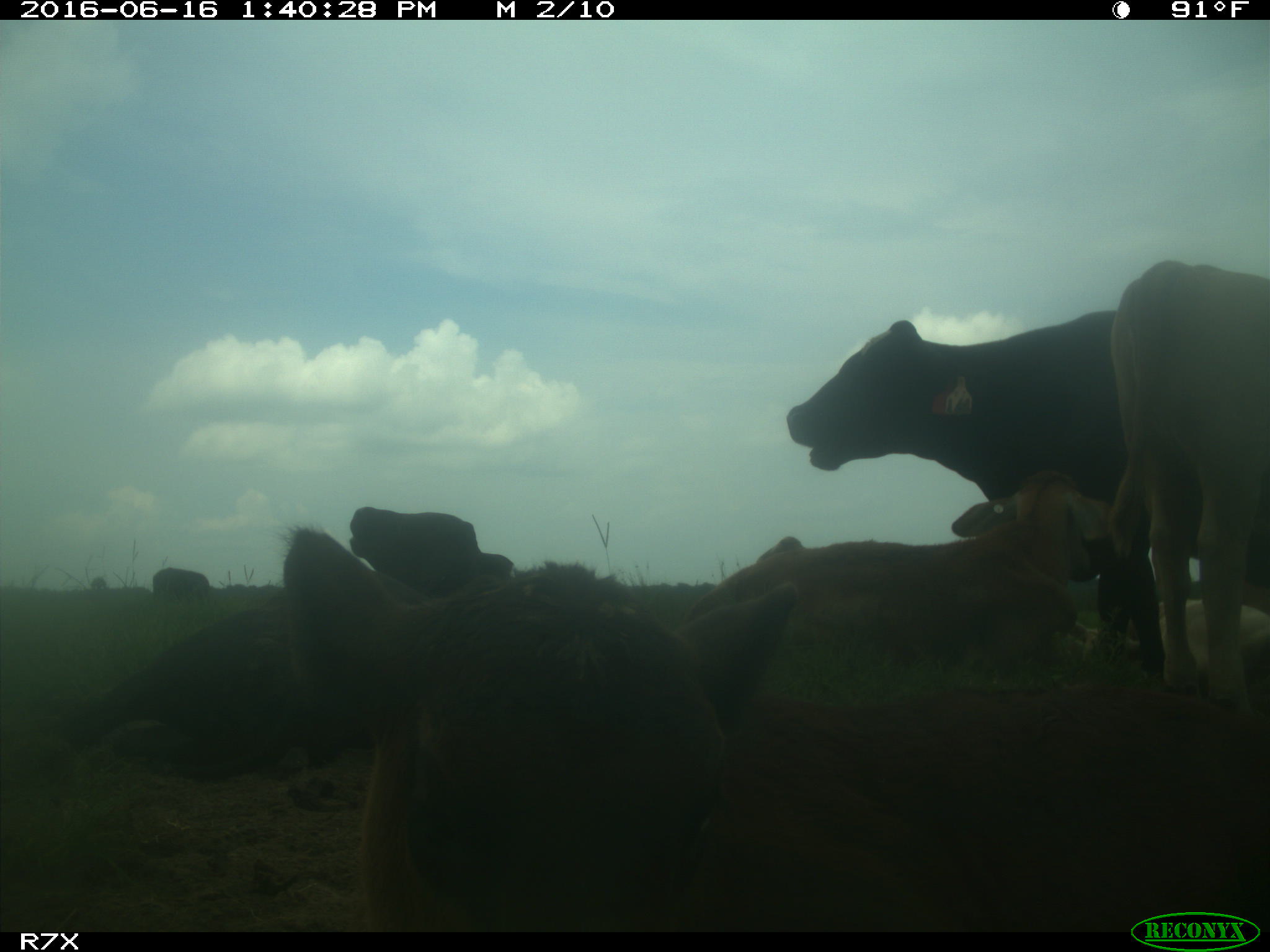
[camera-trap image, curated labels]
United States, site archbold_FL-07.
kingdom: Animalia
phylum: Chordata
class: Mammalia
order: Artiodactyla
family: Bovidae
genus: Bos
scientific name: Bos taurus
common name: domestic cow